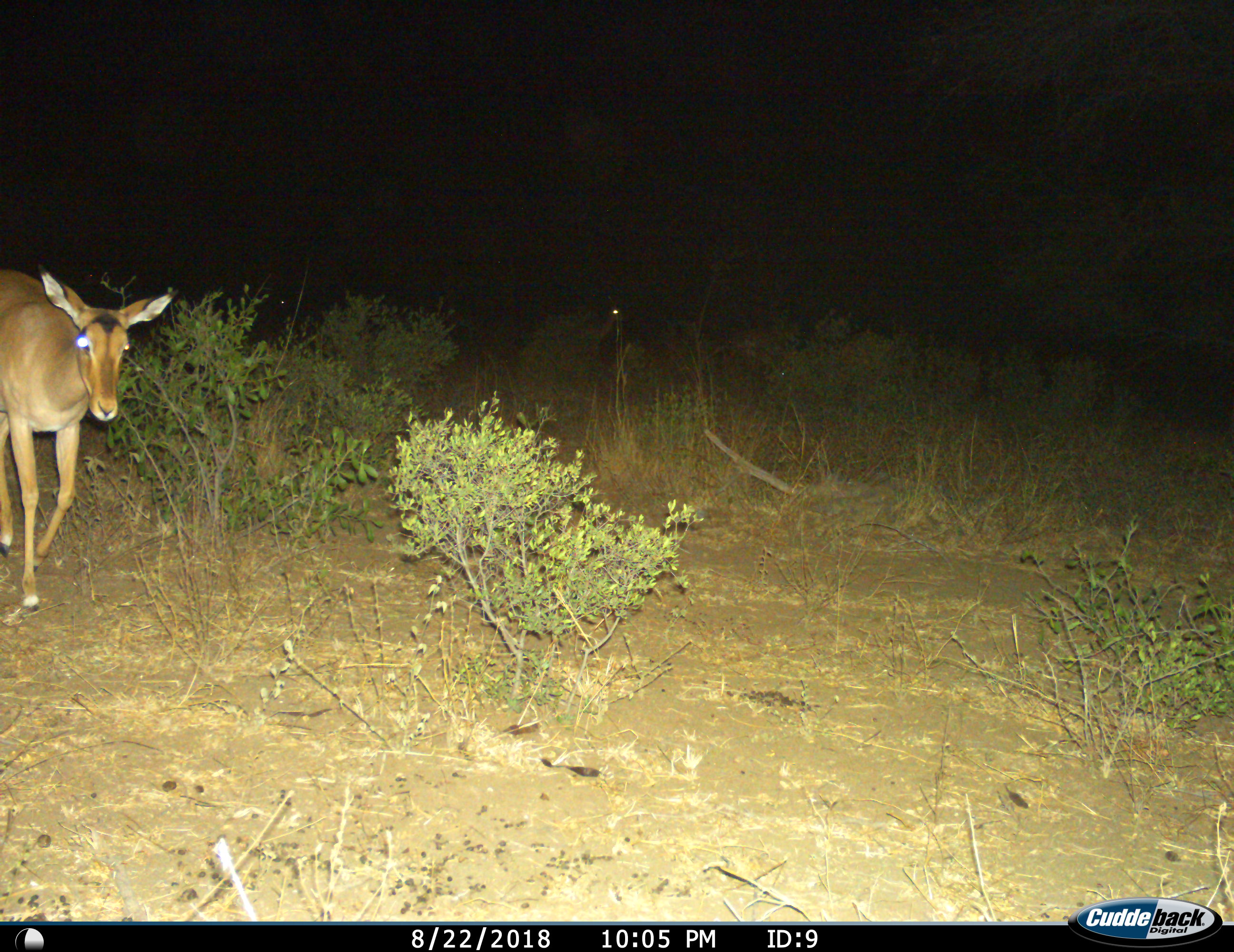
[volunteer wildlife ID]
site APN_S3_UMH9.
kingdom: Animalia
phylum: Chordata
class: Mammalia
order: Artiodactyla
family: Bovidae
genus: Aepyceros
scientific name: Aepyceros melampus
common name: impala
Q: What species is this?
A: Impala (Aepyceros melampus).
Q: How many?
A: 1.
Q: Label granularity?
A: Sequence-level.